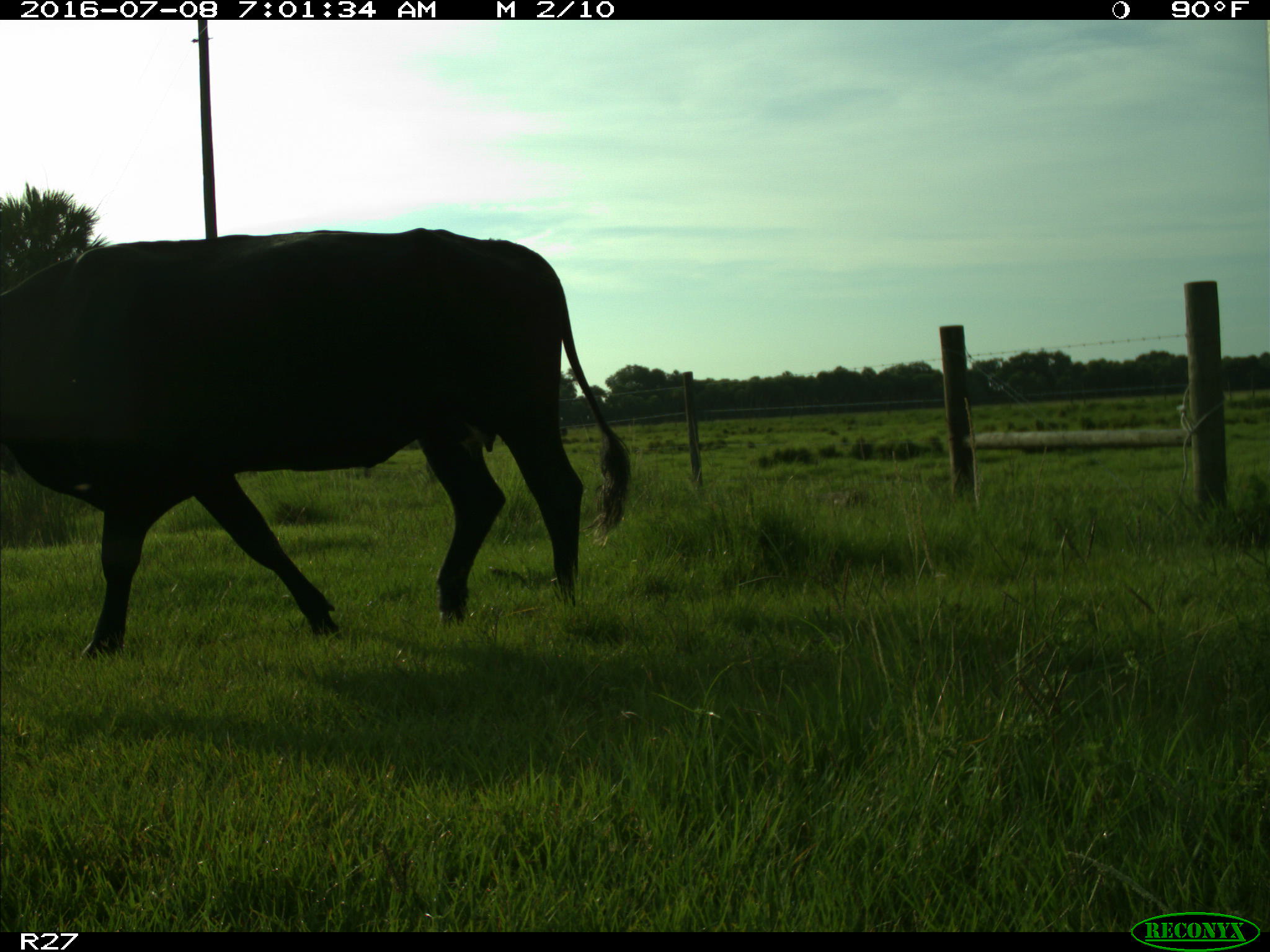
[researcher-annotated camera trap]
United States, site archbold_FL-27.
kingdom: Animalia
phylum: Chordata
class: Mammalia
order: Artiodactyla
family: Bovidae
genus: Bos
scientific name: Bos taurus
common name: domestic cow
Bos taurus (domestic cow).